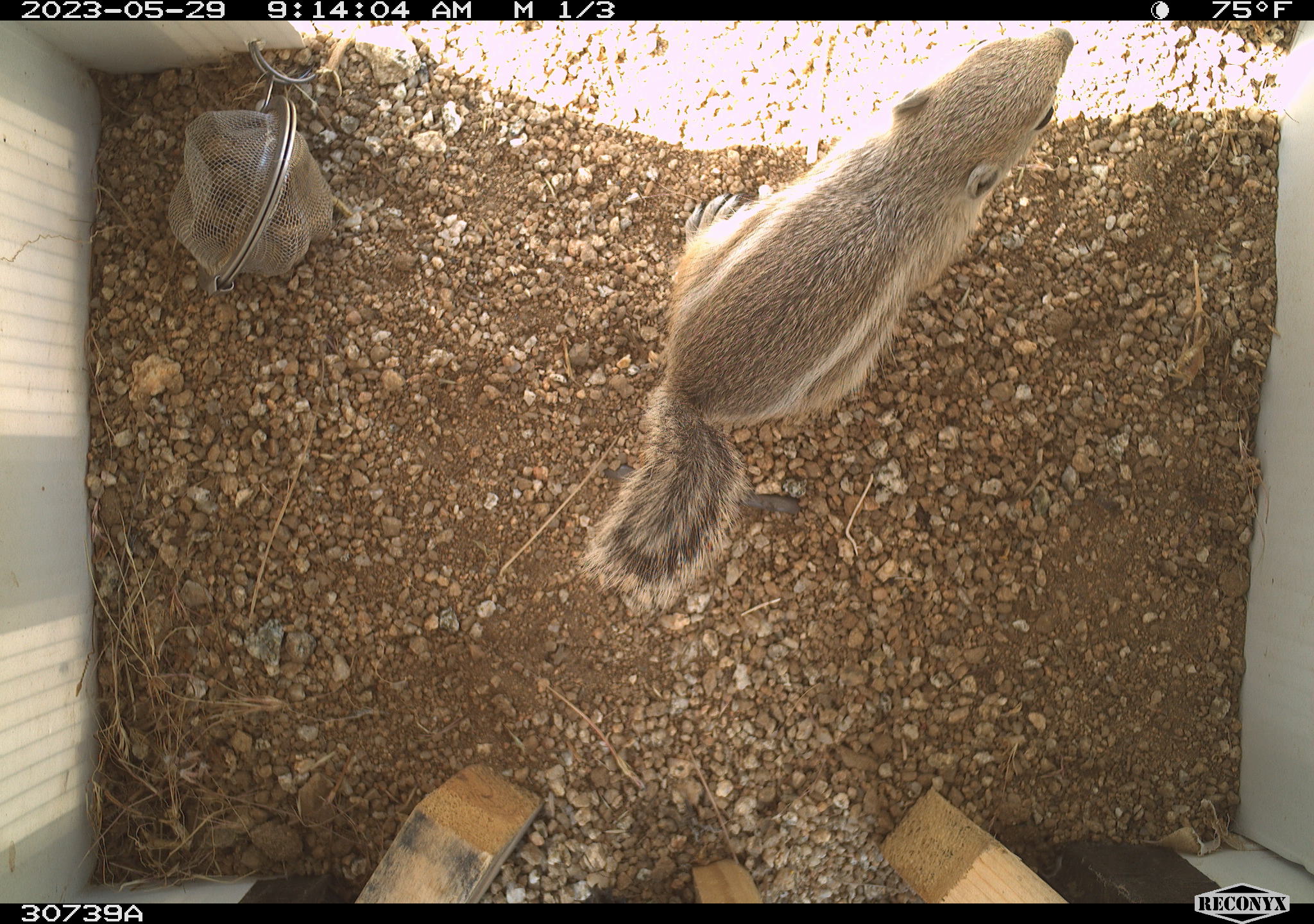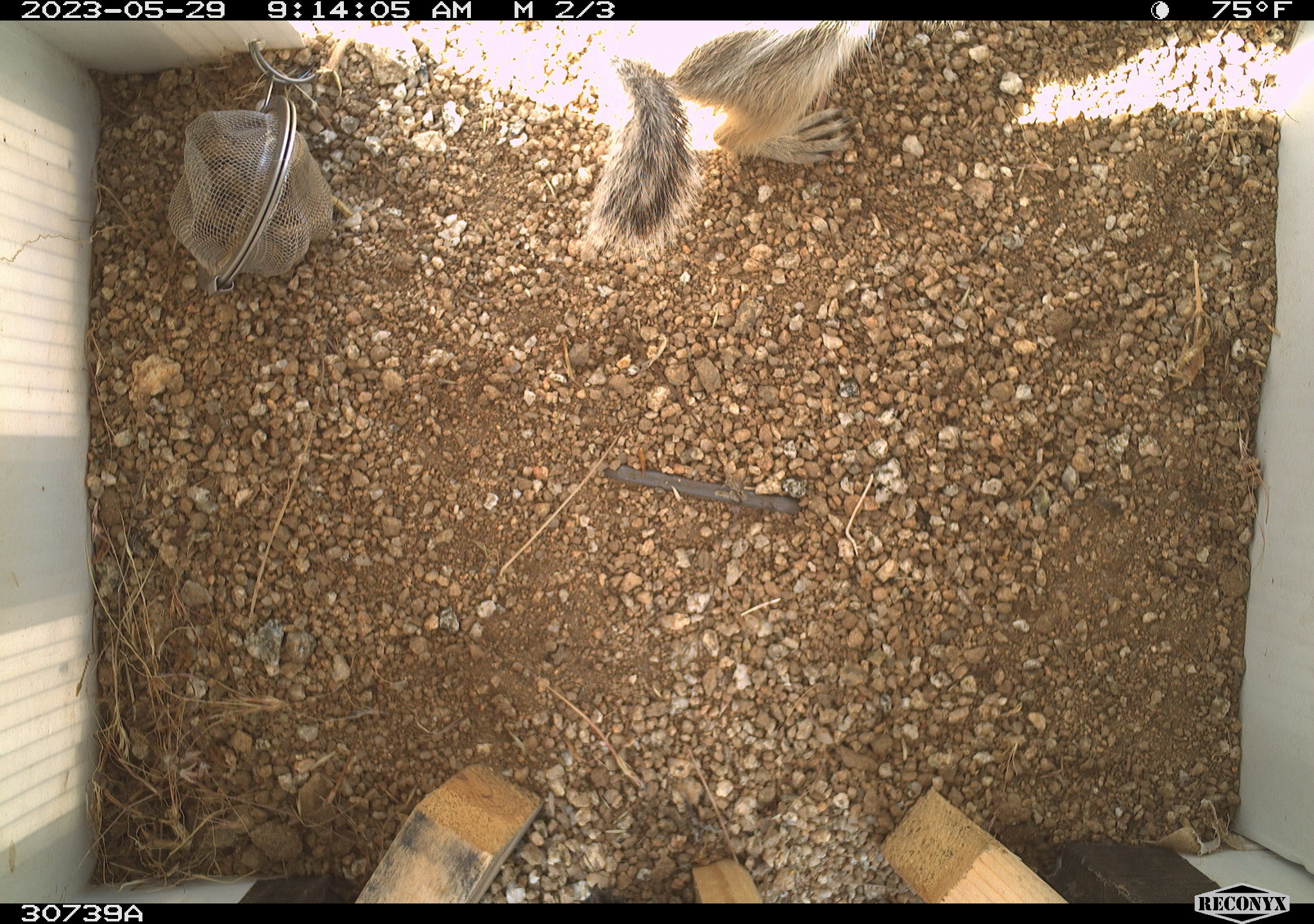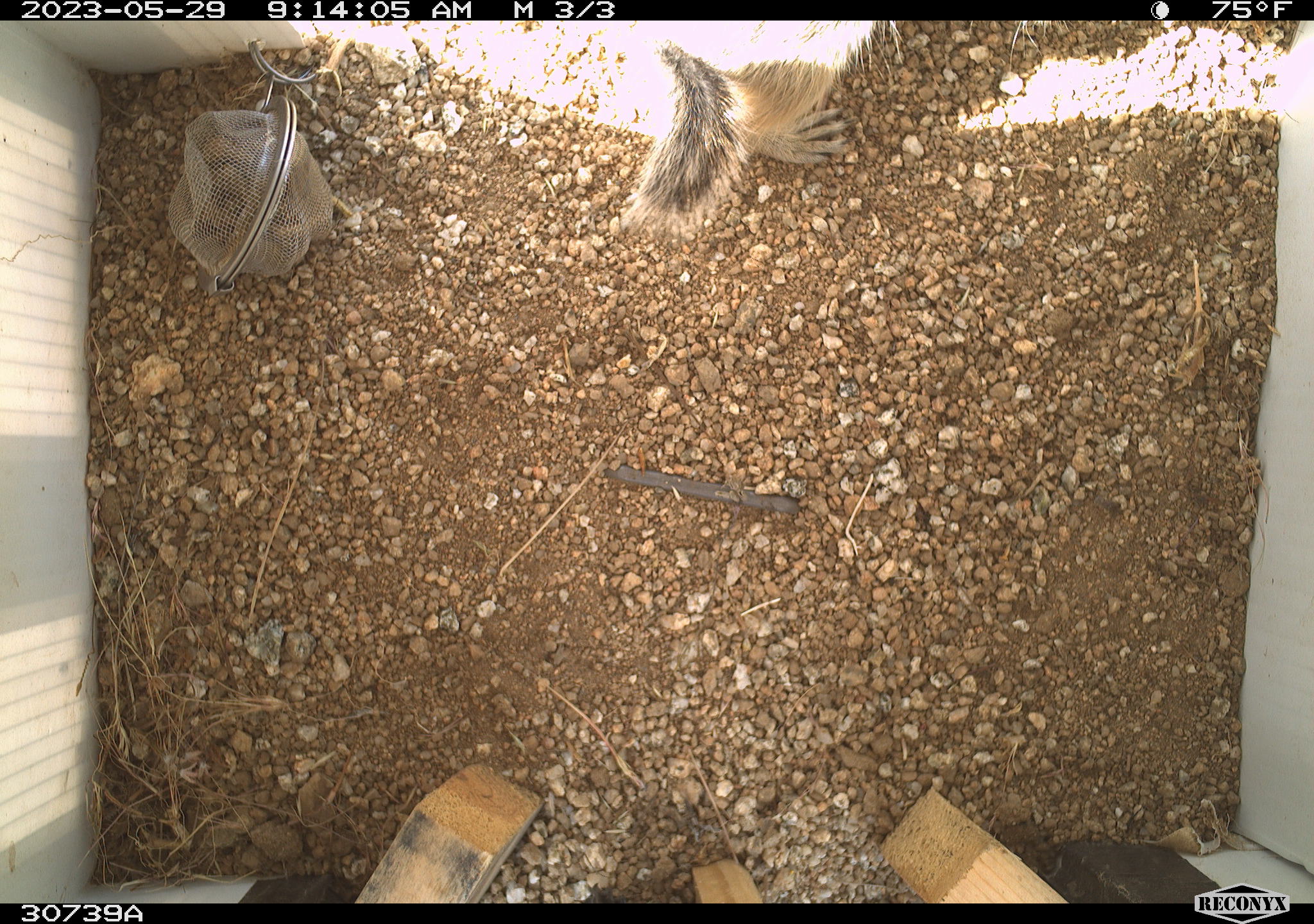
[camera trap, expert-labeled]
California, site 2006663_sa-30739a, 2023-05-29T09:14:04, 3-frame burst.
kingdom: Animalia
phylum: Chordata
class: Mammalia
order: Rodentia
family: Sciuridae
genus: Ammospermophilus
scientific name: Ammospermophilus leucurus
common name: white-tailed antelope squirrel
White-tailed antelope squirrel (Ammospermophilus leucurus).